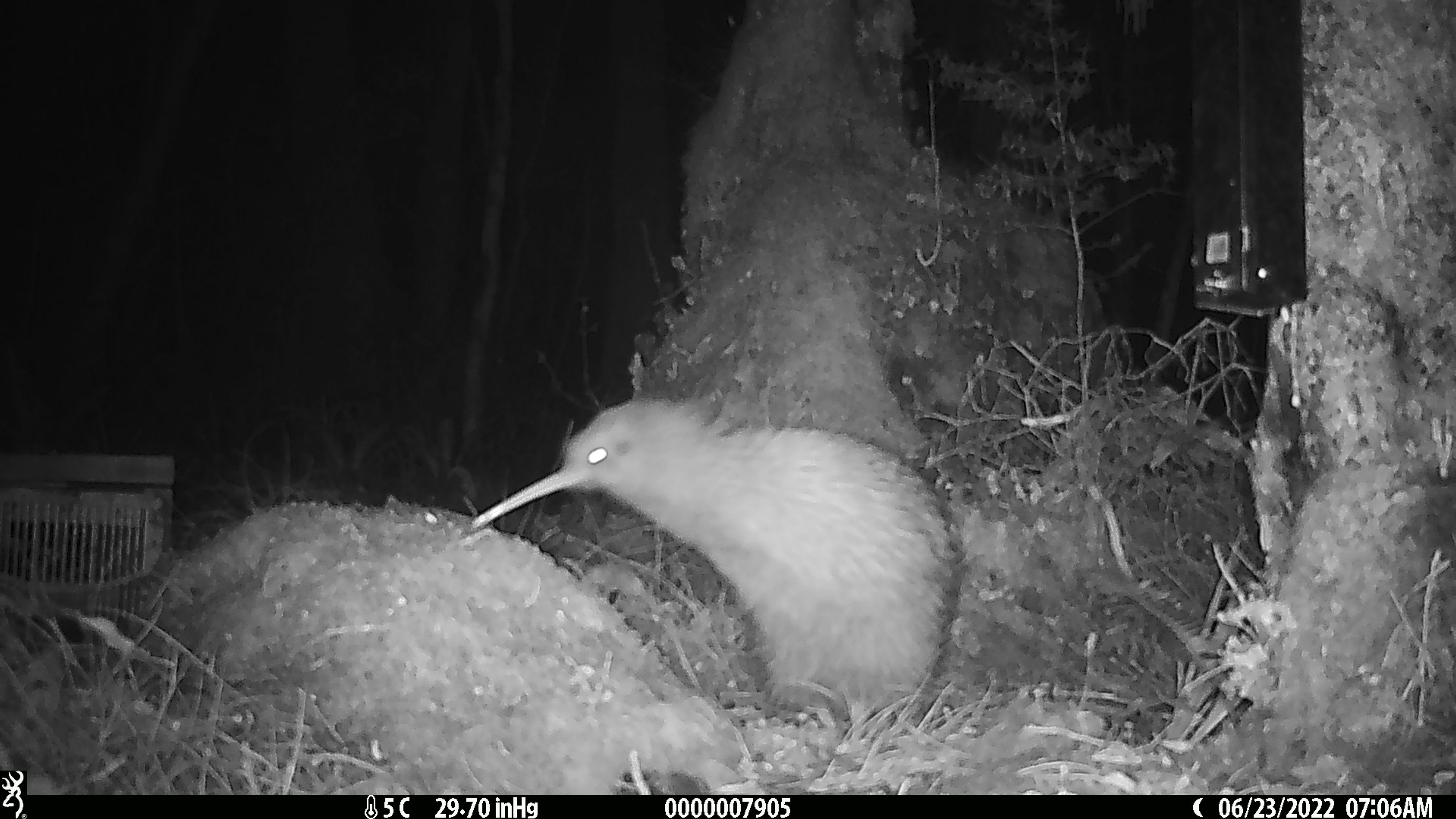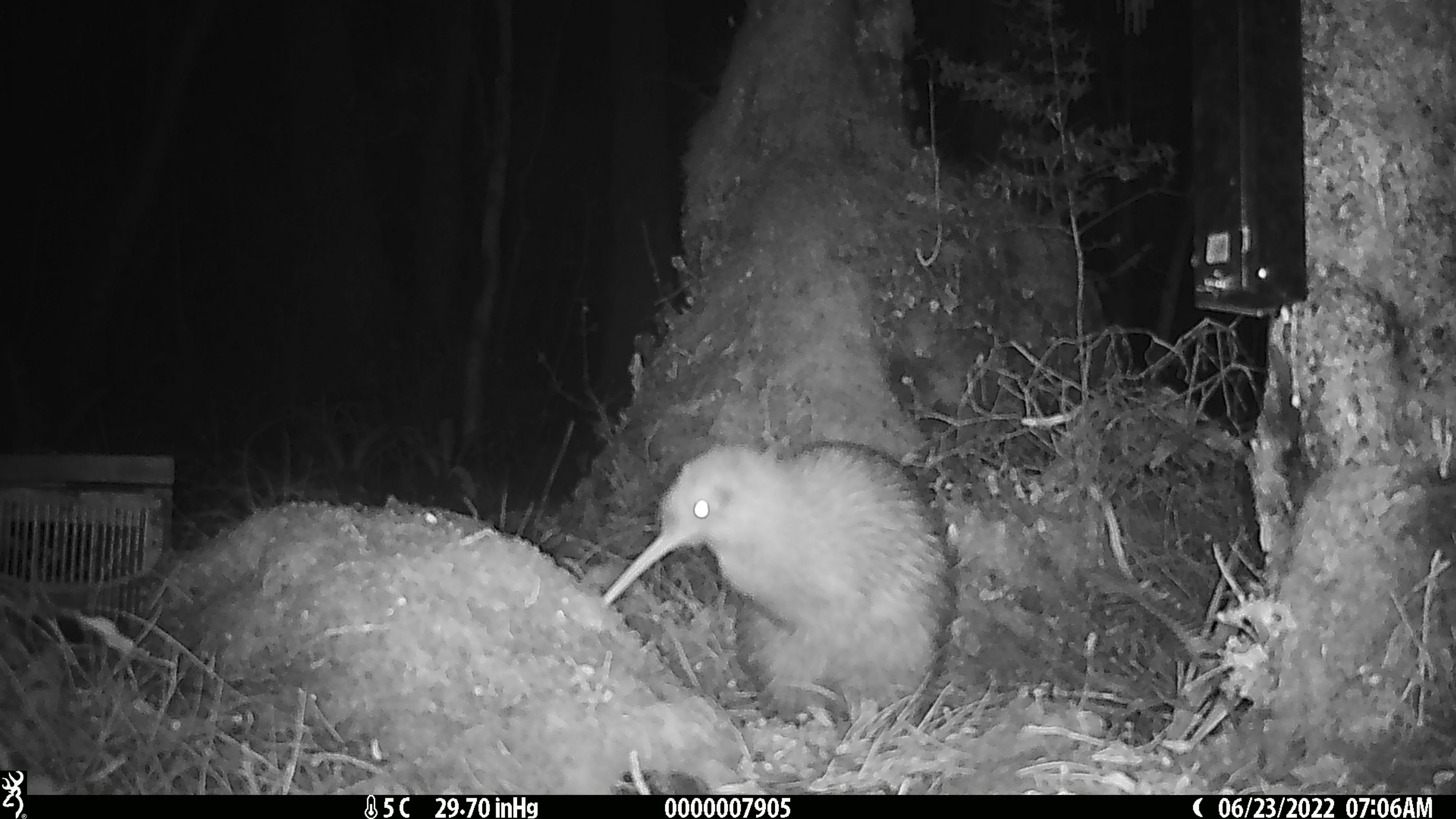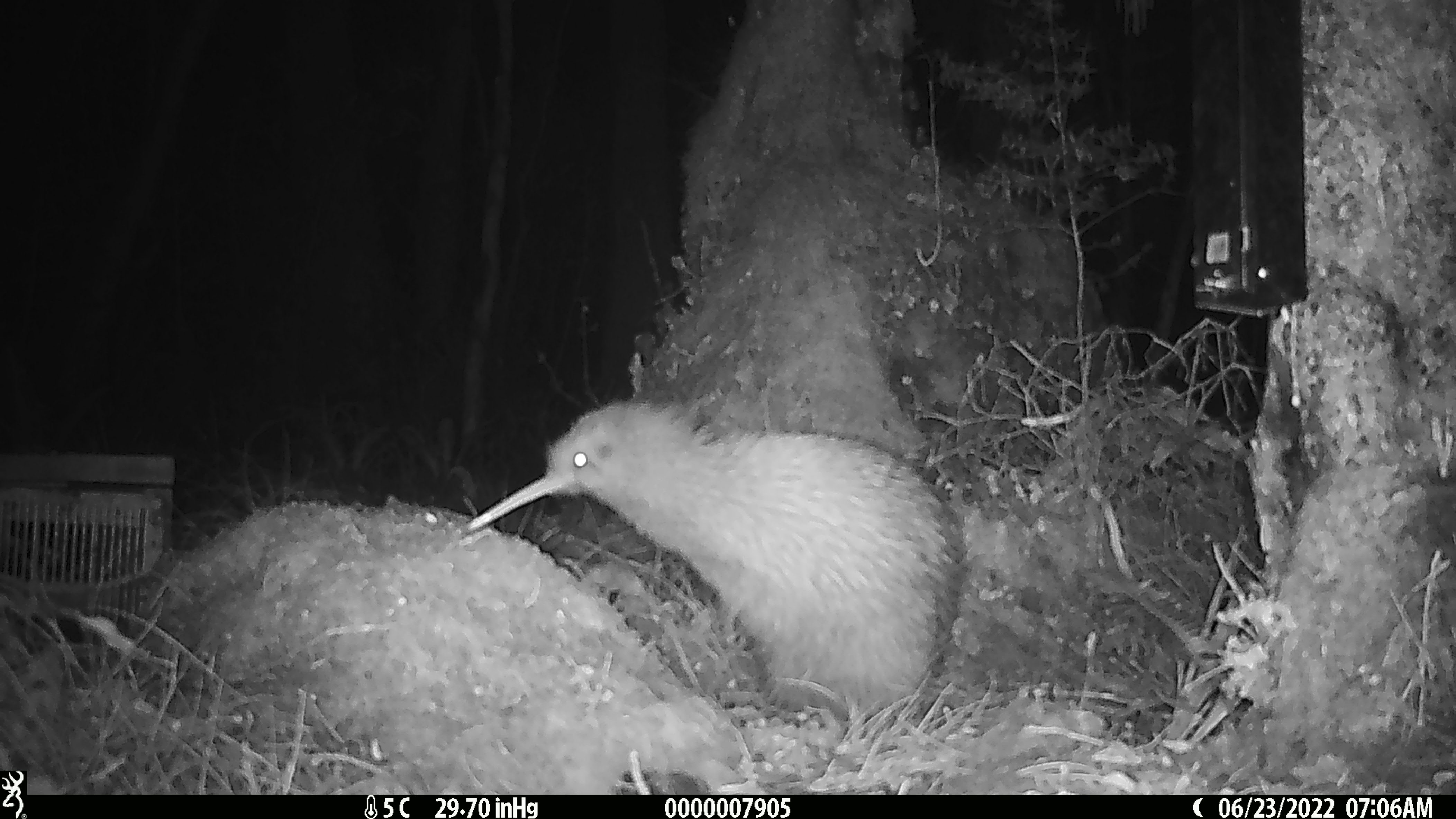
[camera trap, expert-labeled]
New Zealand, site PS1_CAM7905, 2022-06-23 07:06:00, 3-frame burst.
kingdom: Animalia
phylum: Chordata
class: Aves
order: Apterygiformes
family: Apterygidae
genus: Apteryx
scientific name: Apteryx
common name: kiwi